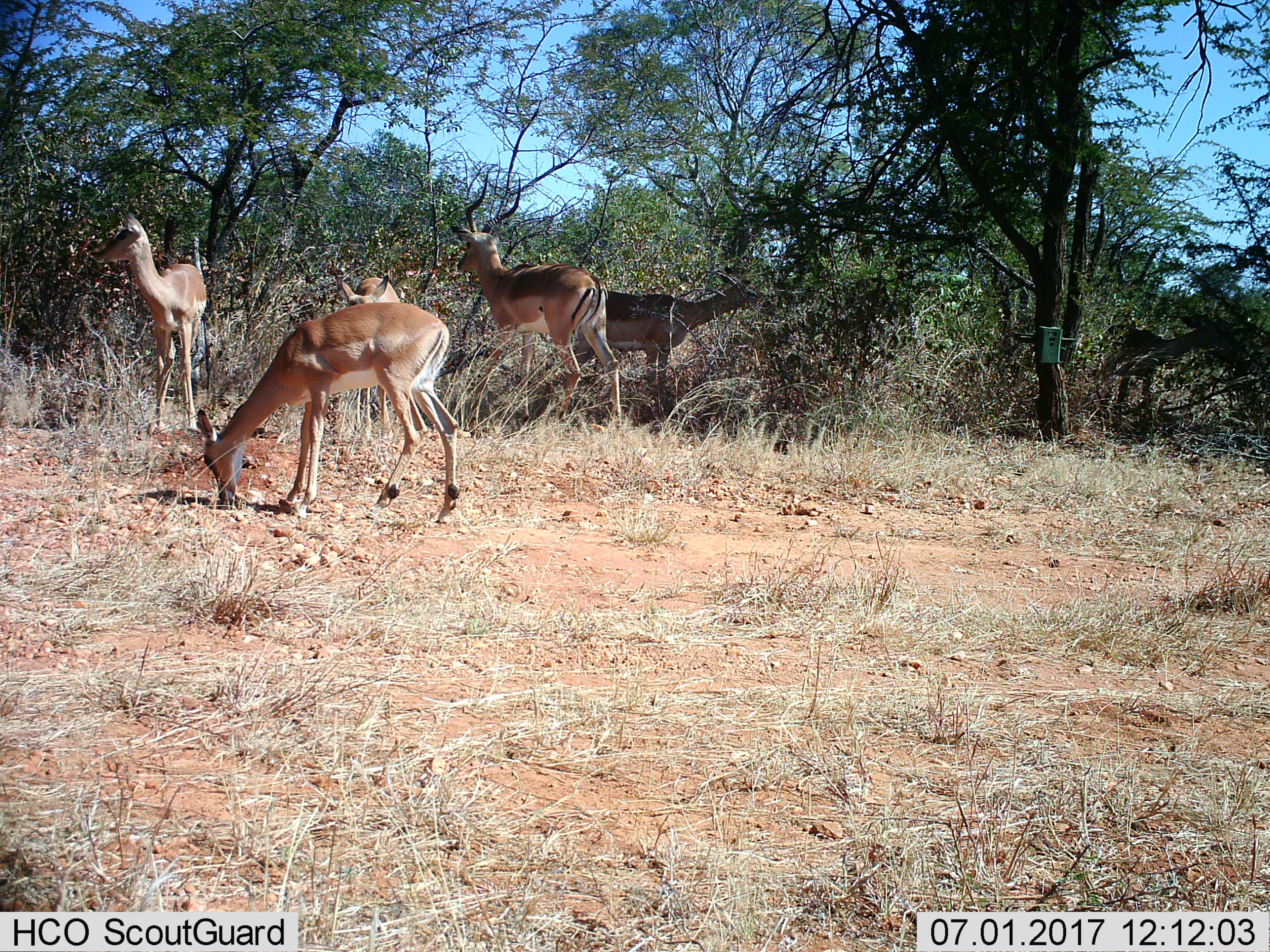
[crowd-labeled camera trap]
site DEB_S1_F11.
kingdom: Animalia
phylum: Chordata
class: Mammalia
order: Artiodactyla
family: Bovidae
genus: Aepyceros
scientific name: Aepyceros melampus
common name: impala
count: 5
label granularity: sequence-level